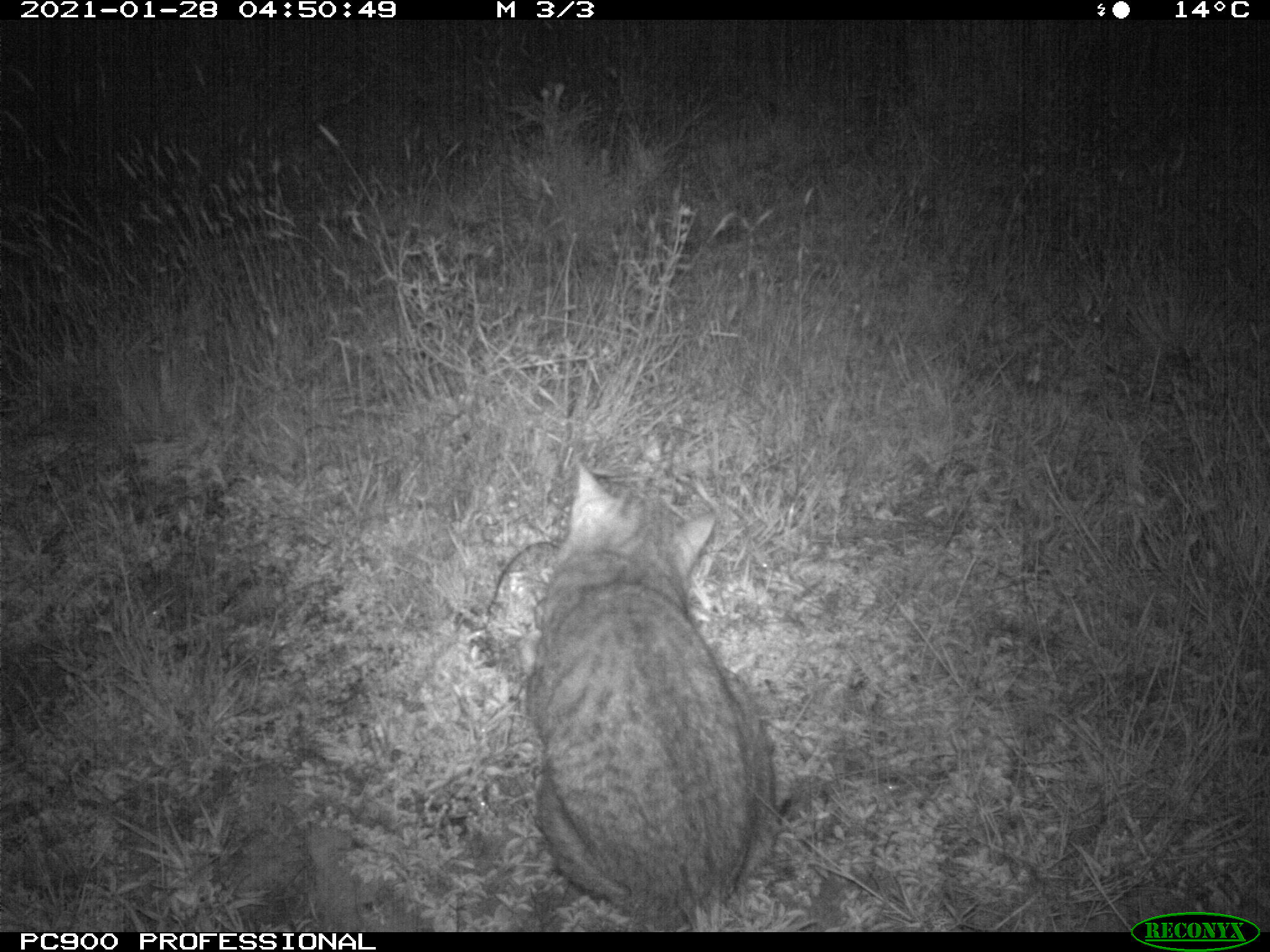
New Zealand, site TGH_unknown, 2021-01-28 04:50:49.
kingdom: Animalia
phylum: Chordata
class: Mammalia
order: Carnivora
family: Felidae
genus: Felis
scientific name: Felis catus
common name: domestic cat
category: cat